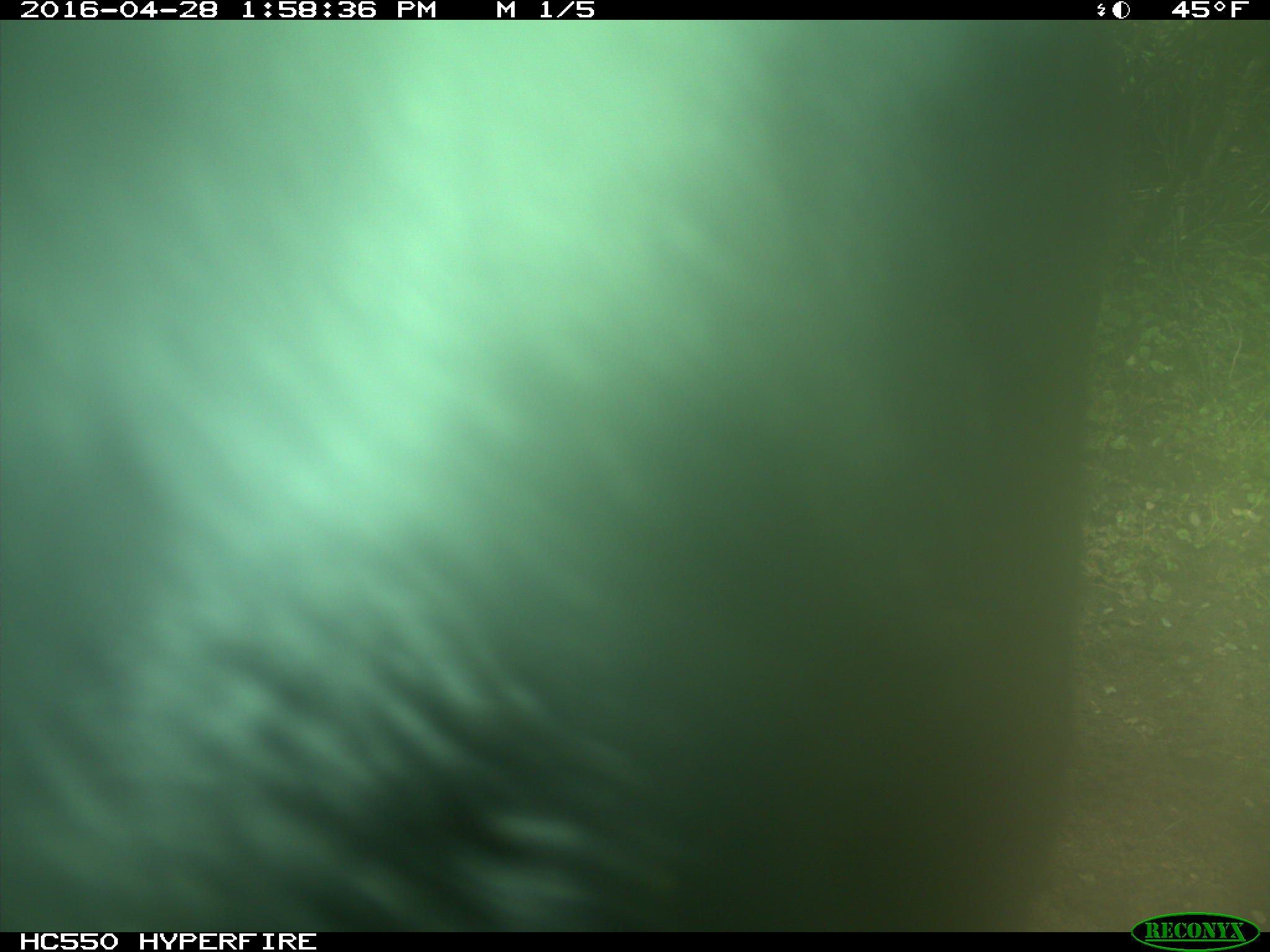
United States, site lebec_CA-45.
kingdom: Animalia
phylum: Chordata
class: Mammalia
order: Artiodactyla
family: Bovidae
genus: Bos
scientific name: Bos taurus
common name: domestic cow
Bos taurus (domestic cow).